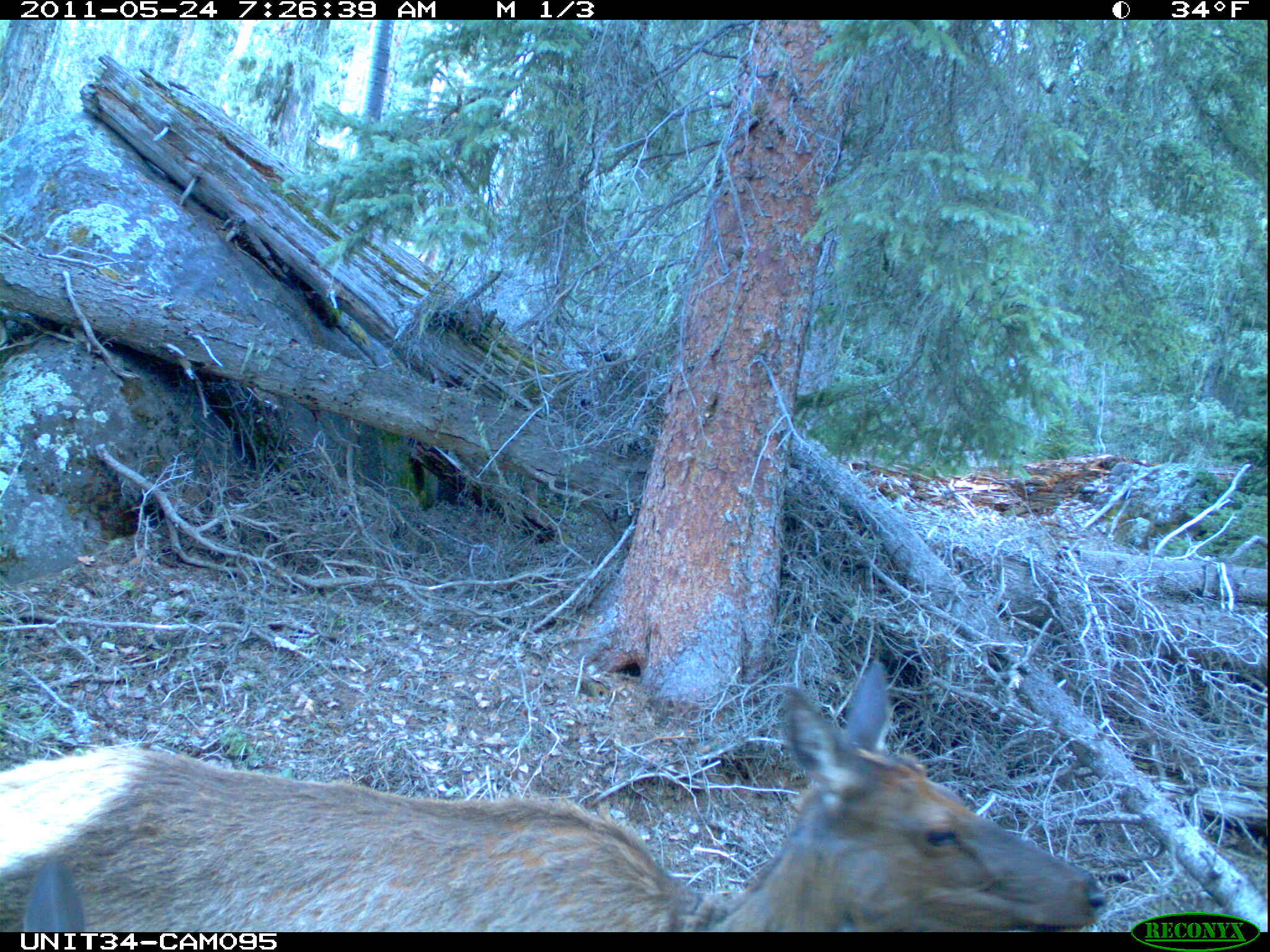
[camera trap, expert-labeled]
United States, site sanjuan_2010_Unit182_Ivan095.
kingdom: Animalia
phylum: Chordata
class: Mammalia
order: Artiodactyla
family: Cervidae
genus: Cervus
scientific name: Cervus elaphus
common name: red deer